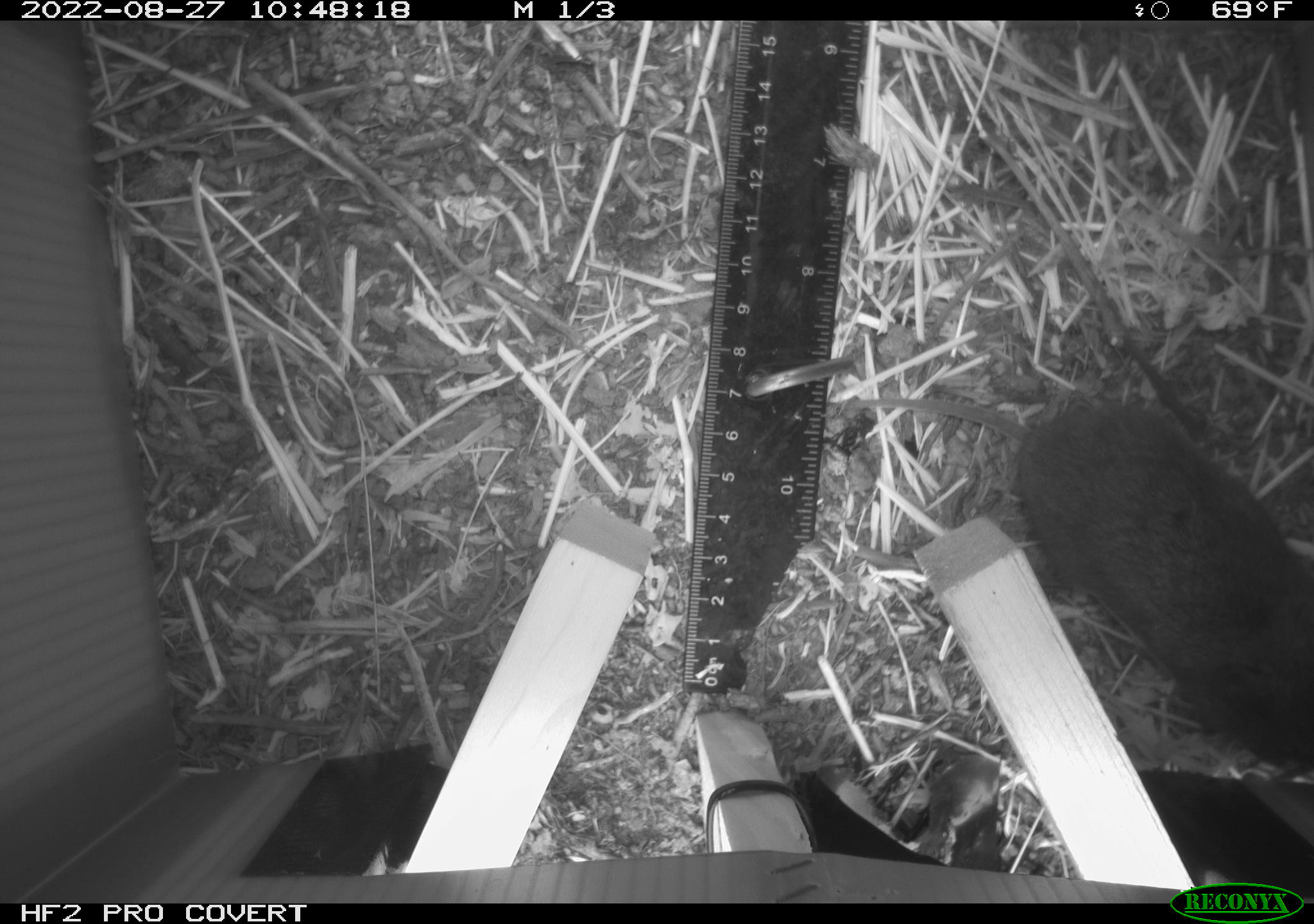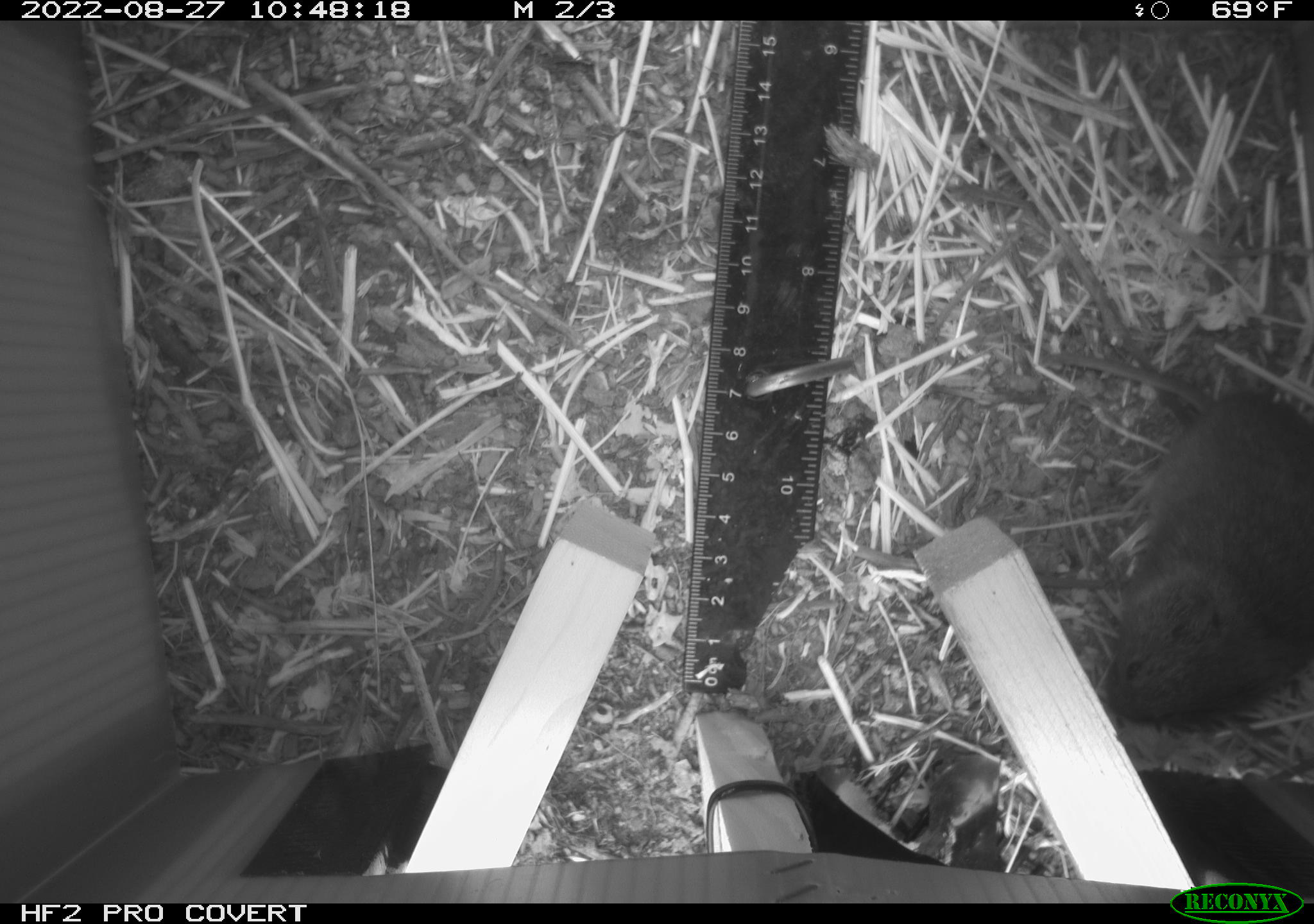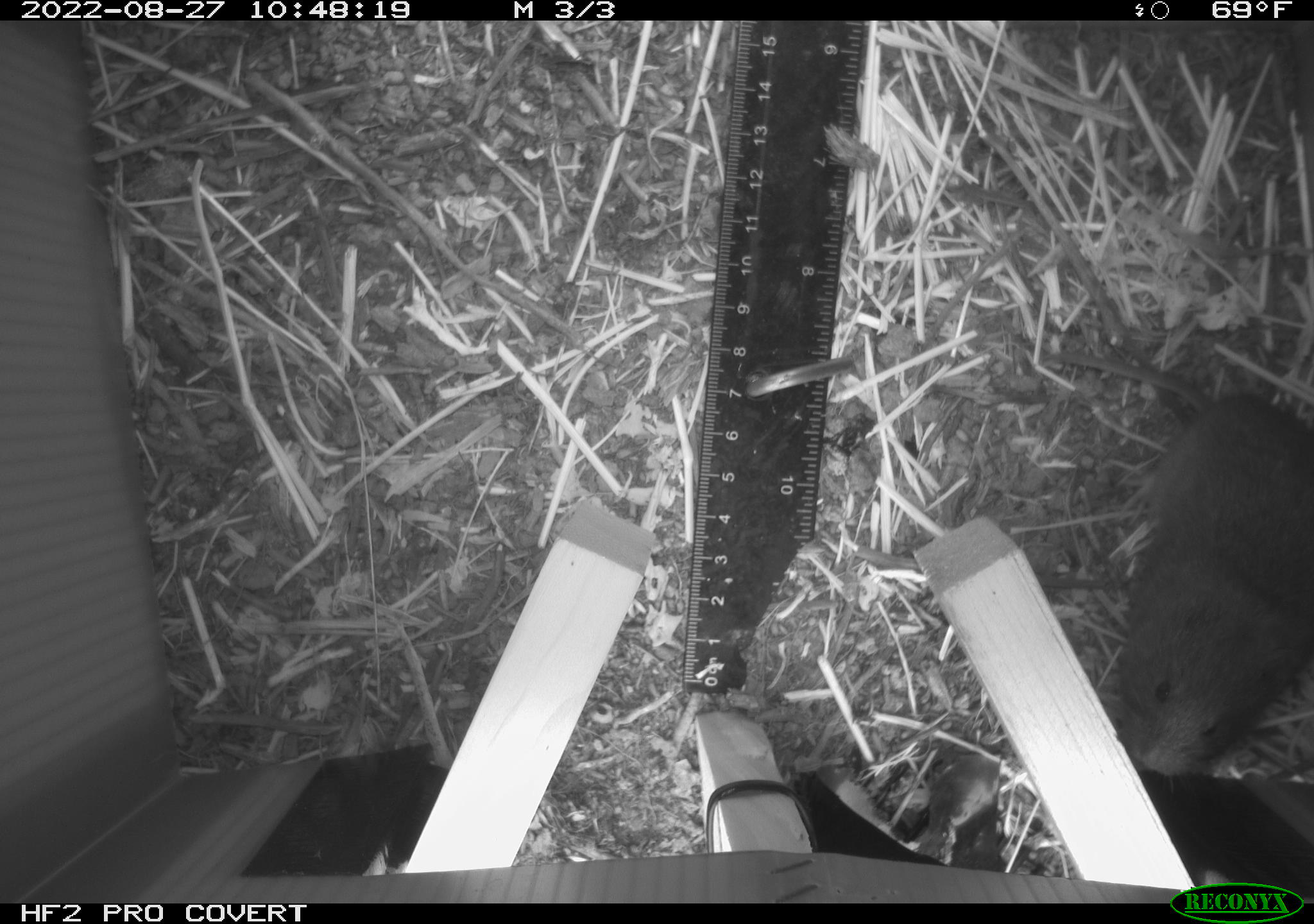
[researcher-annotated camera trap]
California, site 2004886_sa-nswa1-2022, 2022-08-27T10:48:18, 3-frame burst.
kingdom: Animalia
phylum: Chordata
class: Mammalia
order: Rodentia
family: Cricetidae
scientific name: Cricetidae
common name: hamsters, voles, lemmings, and allies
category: cricetidae family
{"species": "cricetidae family (hamsters, voles, lemmings, and allies) (Cricetidae)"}